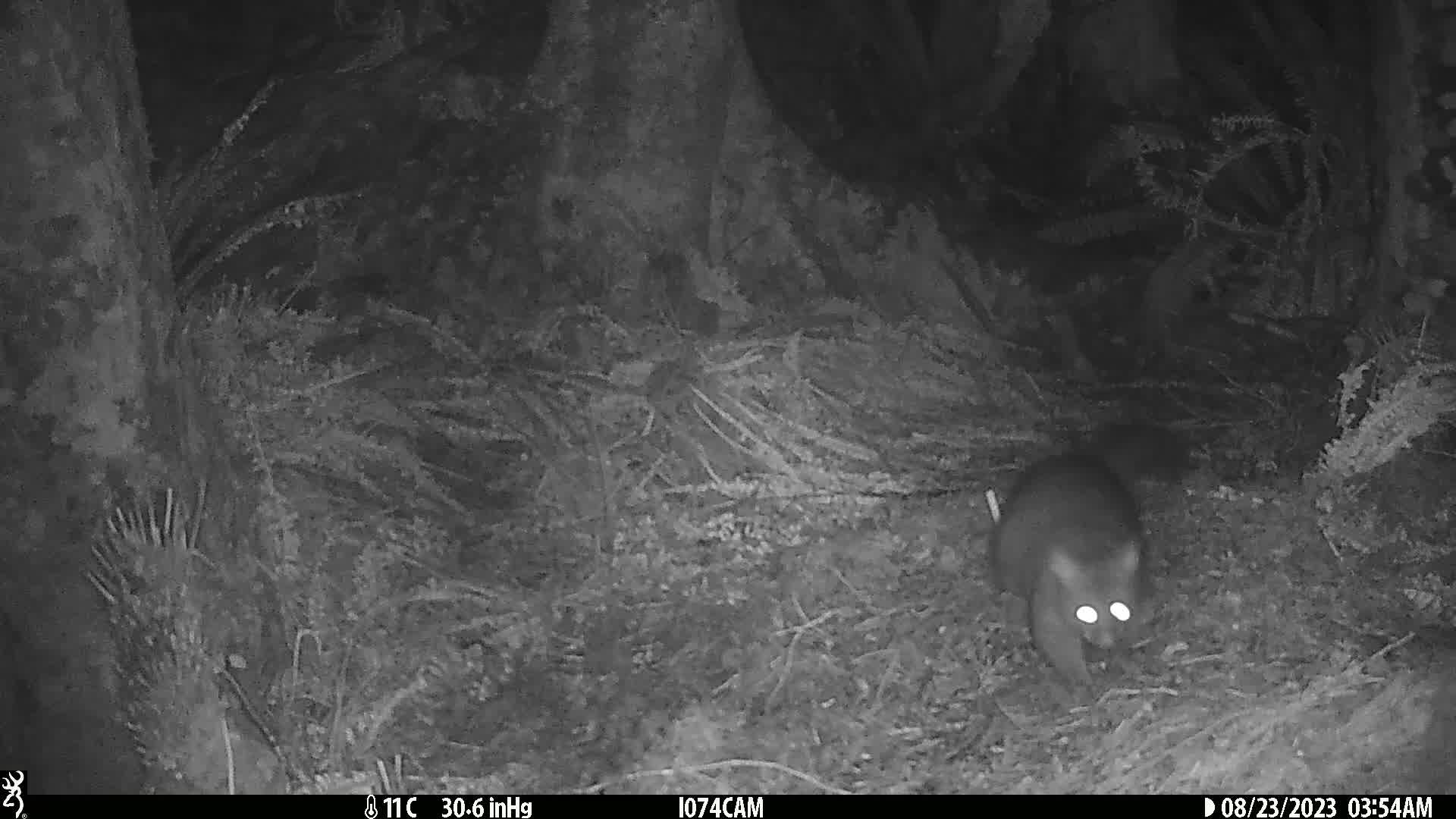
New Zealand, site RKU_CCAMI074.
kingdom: Animalia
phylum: Chordata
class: Mammalia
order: Diprotodontia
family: Phalangeridae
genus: Trichosurus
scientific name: Trichosurus vulpecula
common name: common brushtail possum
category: possum